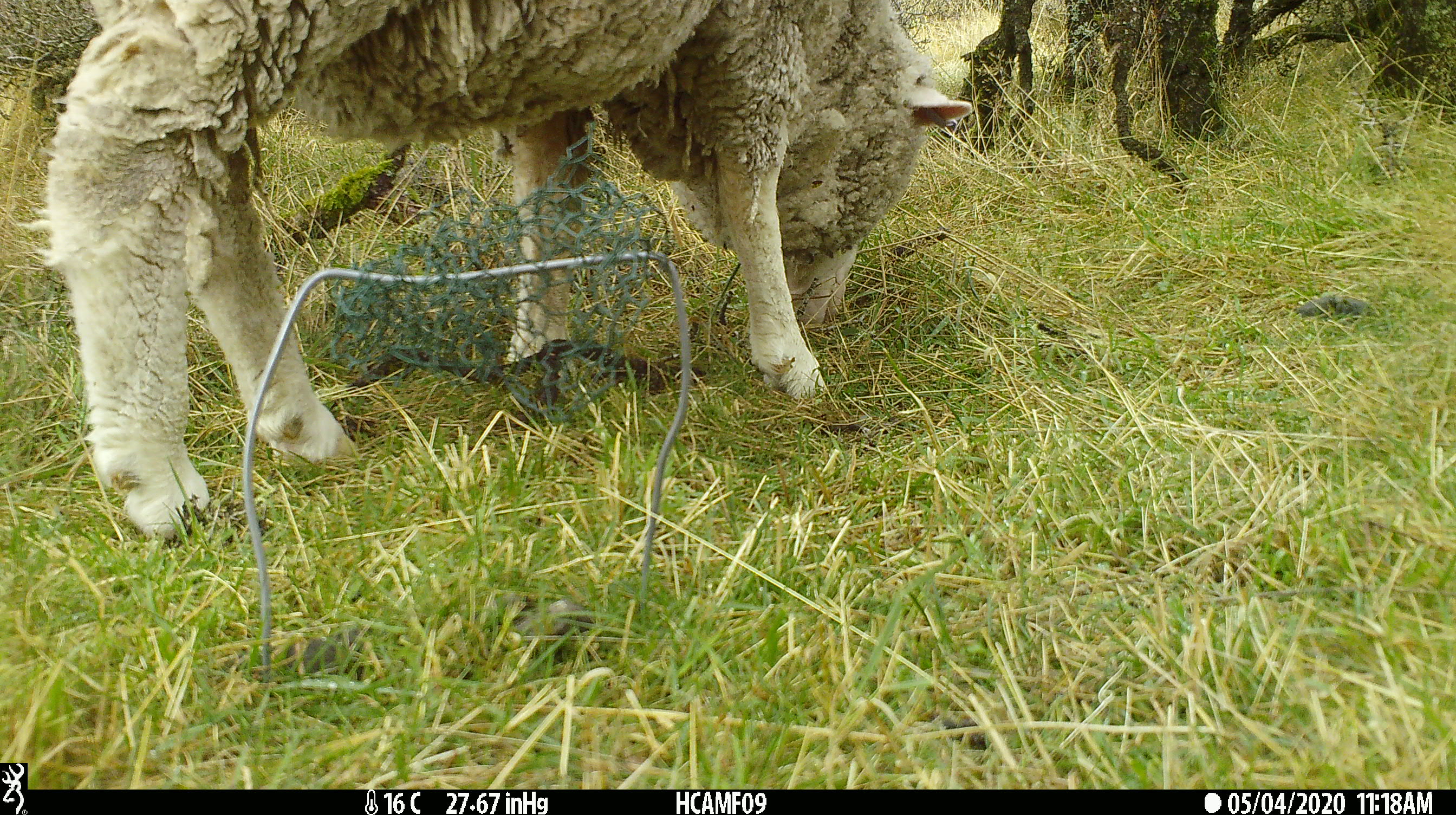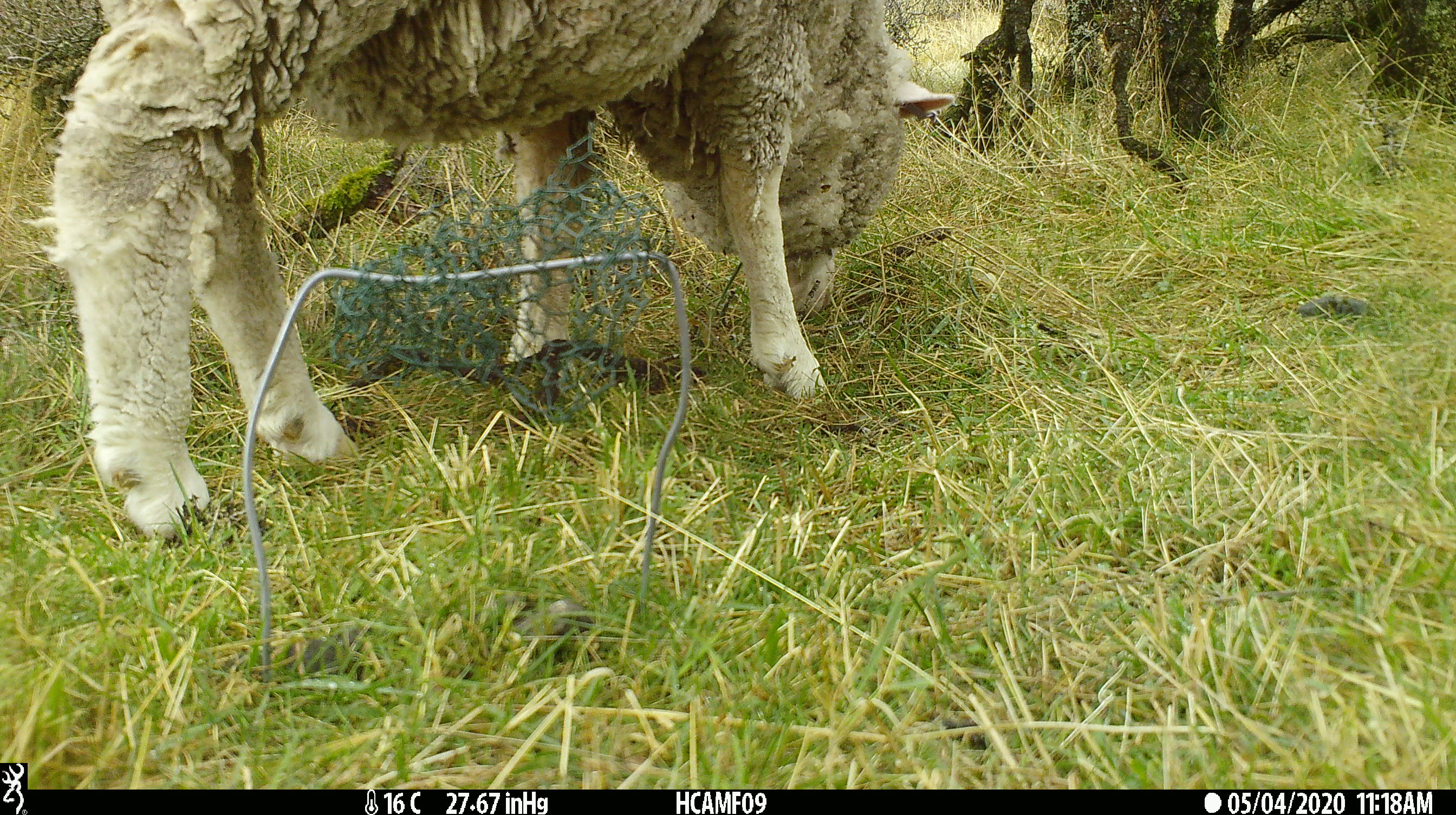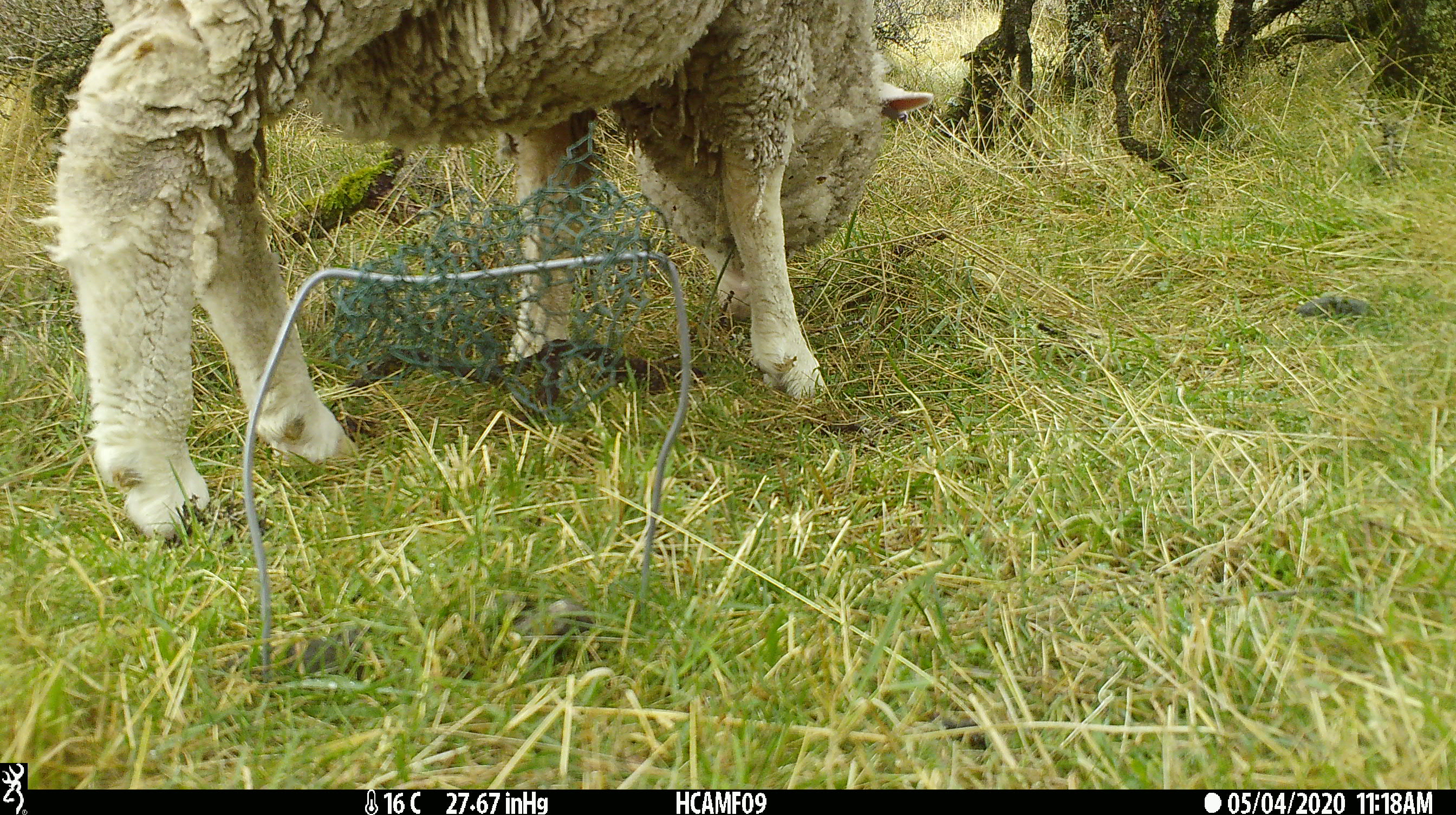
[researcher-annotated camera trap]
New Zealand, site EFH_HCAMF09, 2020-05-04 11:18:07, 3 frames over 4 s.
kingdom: Animalia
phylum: Chordata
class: Mammalia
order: Artiodactyla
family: Bovidae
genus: Ovis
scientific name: Ovis aries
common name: domestic sheep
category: sheep